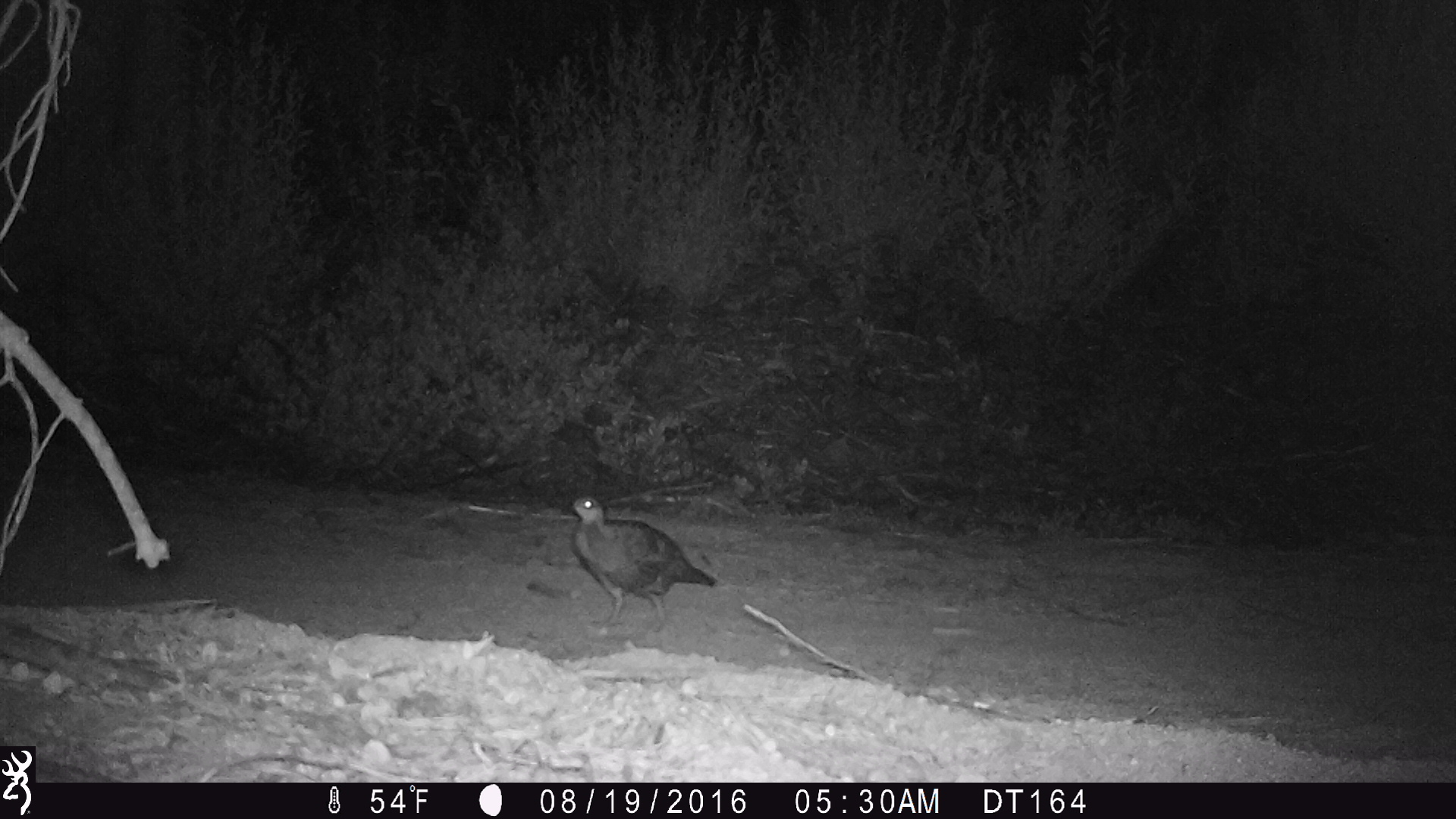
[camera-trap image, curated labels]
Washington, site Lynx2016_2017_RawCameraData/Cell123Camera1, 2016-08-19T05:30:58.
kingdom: Animalia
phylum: Chordata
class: Aves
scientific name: Aves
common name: birds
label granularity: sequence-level